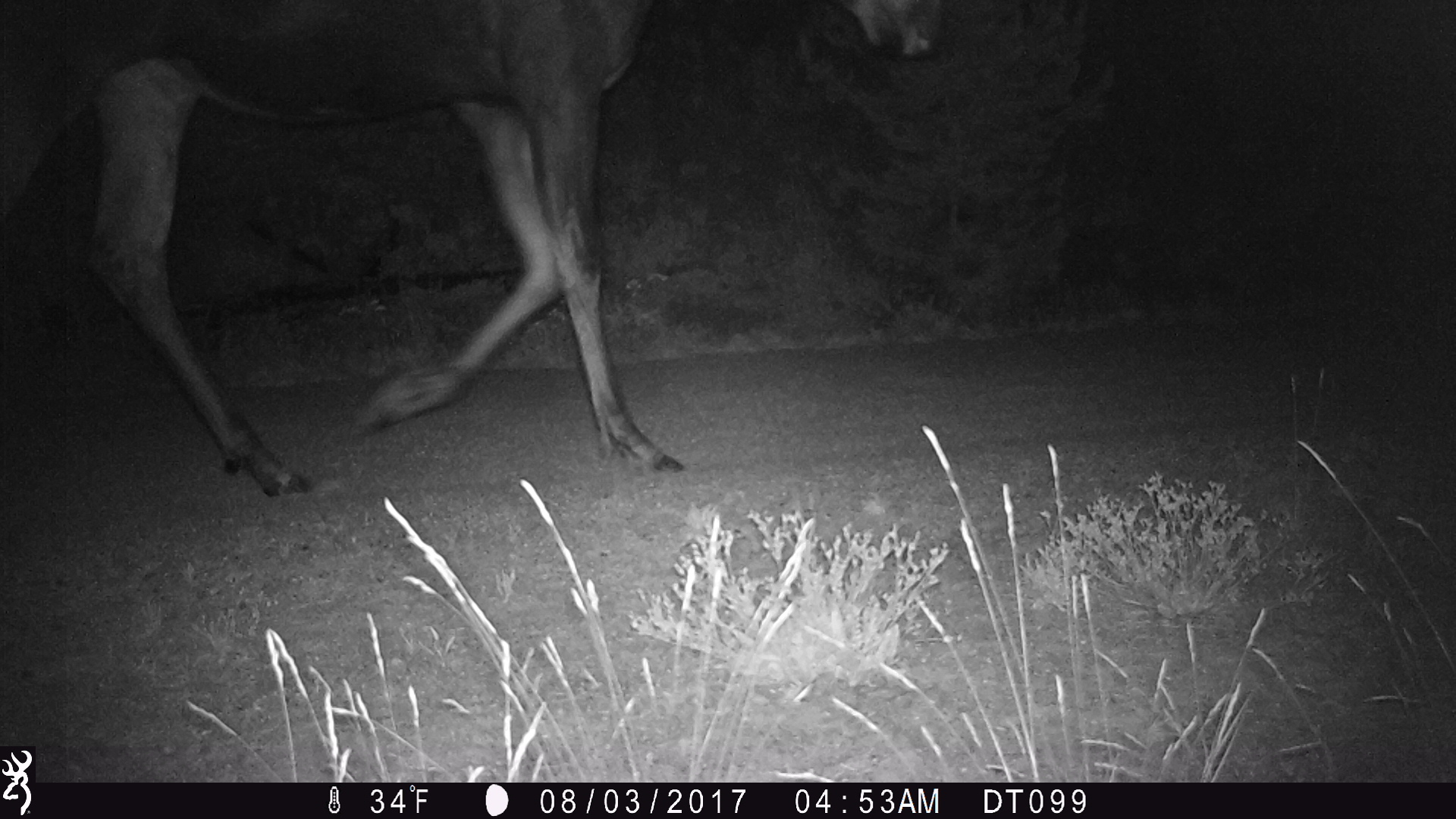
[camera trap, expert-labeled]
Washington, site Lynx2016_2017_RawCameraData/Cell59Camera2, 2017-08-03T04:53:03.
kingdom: Animalia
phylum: Chordata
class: Mammalia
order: Artiodactyla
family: Cervidae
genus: Alces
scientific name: Alces alces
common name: moose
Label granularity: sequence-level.